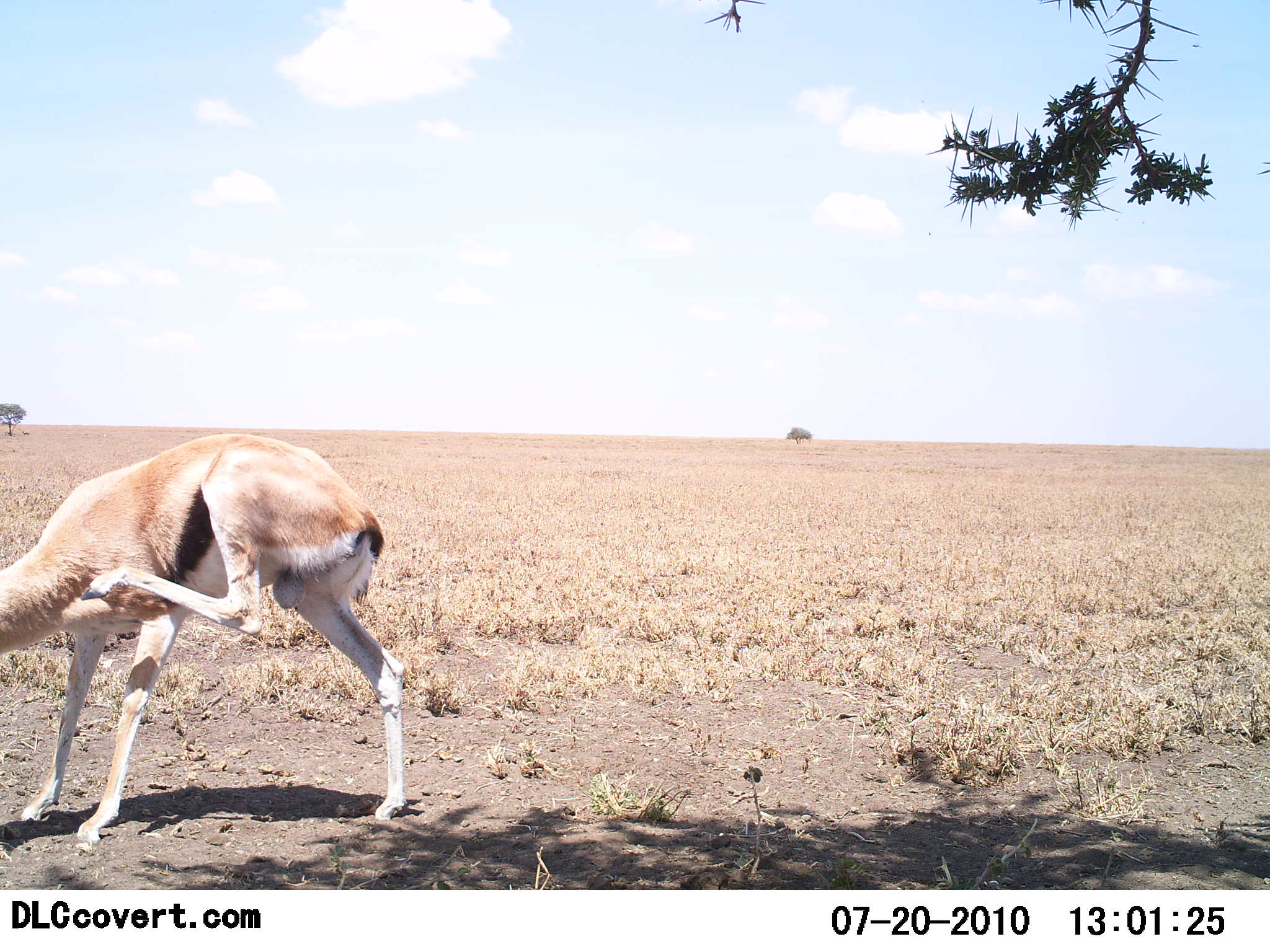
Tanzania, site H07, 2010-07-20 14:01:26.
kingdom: Animalia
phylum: Chordata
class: Mammalia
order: Artiodactyla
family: Bovidae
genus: Eudorcas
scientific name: Eudorcas thomsonii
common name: thomson's gazelle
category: gazellethomsons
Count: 1.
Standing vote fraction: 90%.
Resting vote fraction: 0%.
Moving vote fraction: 5%.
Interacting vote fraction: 10%.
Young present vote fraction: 0%.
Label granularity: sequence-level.